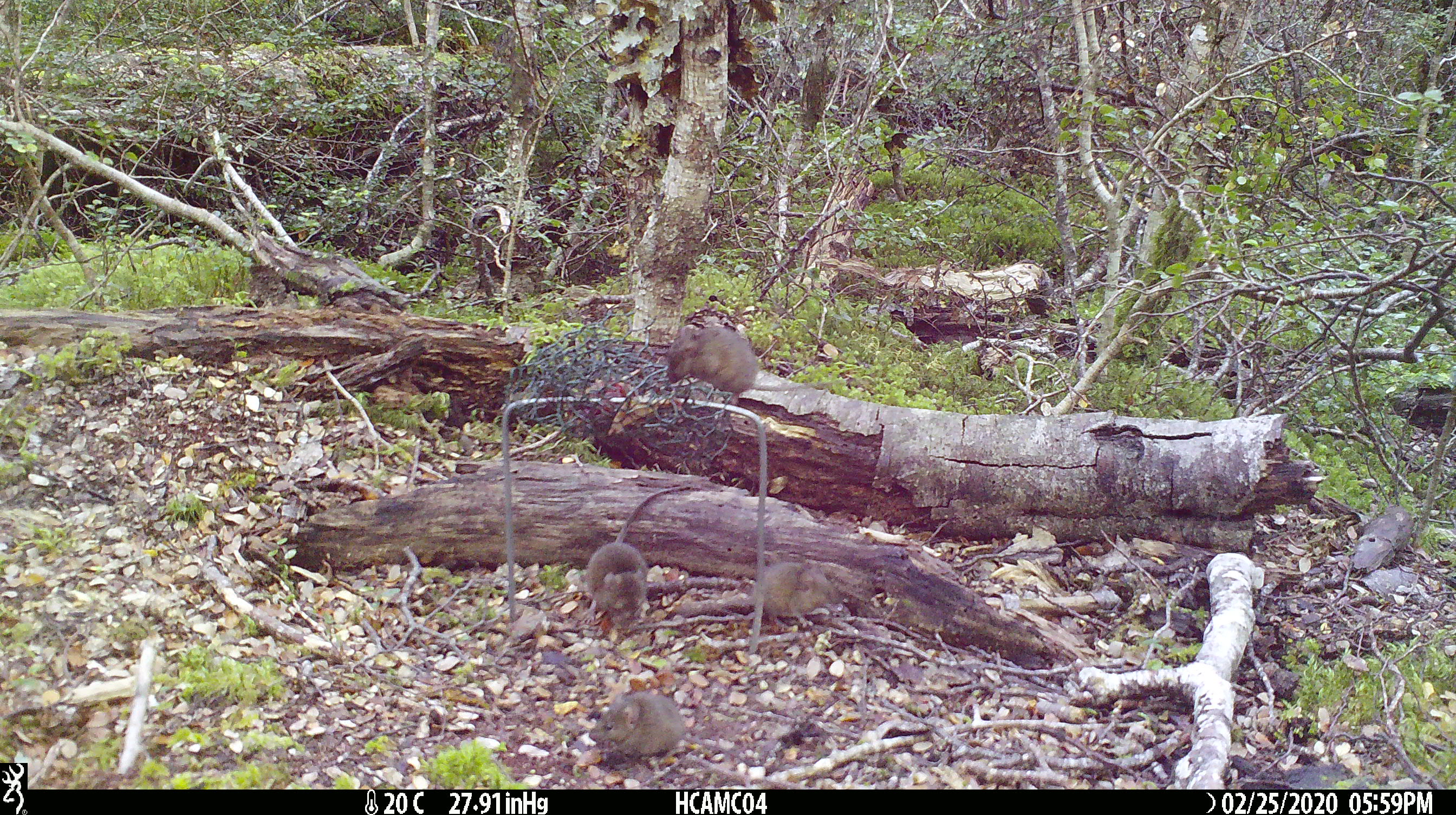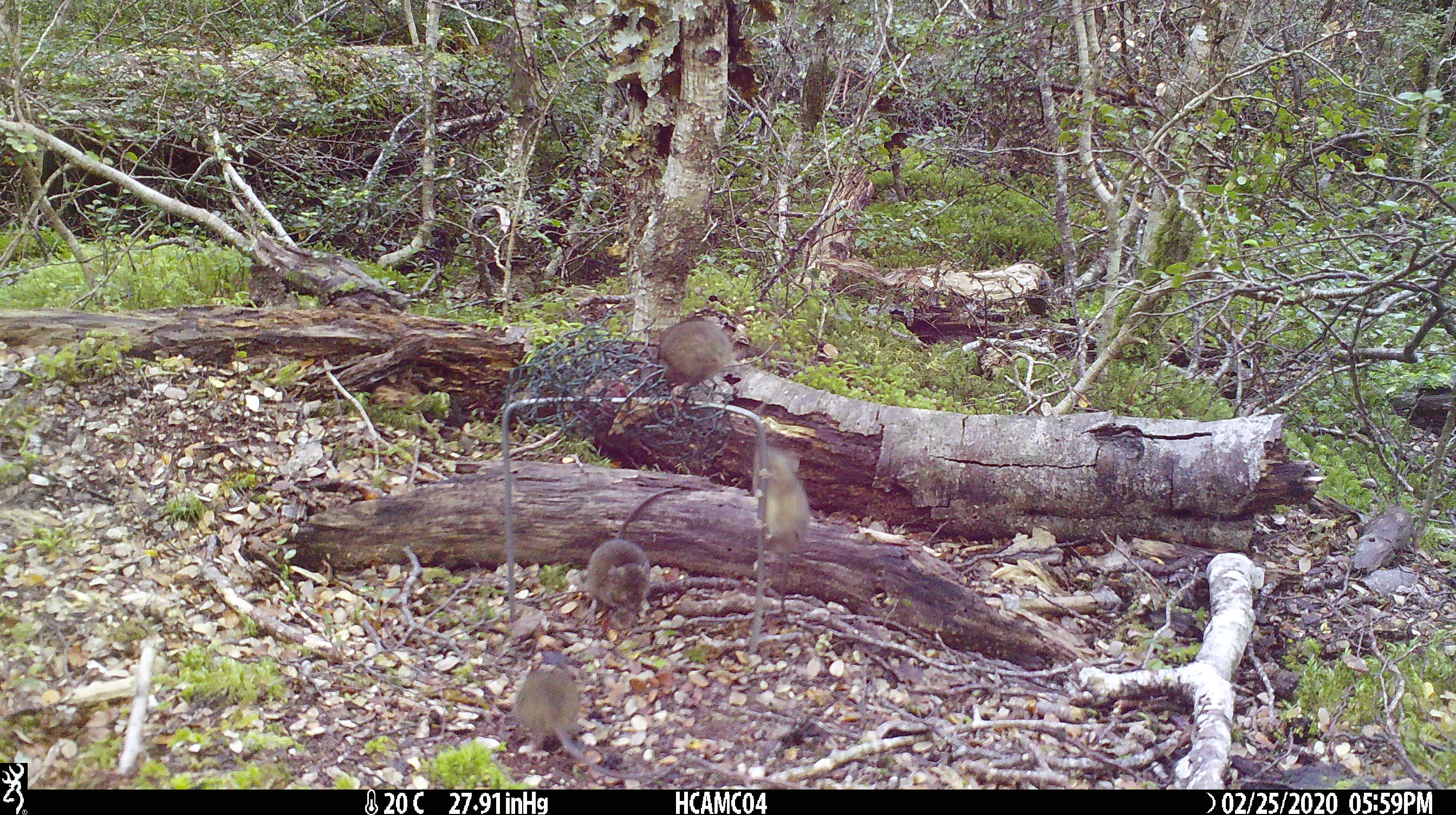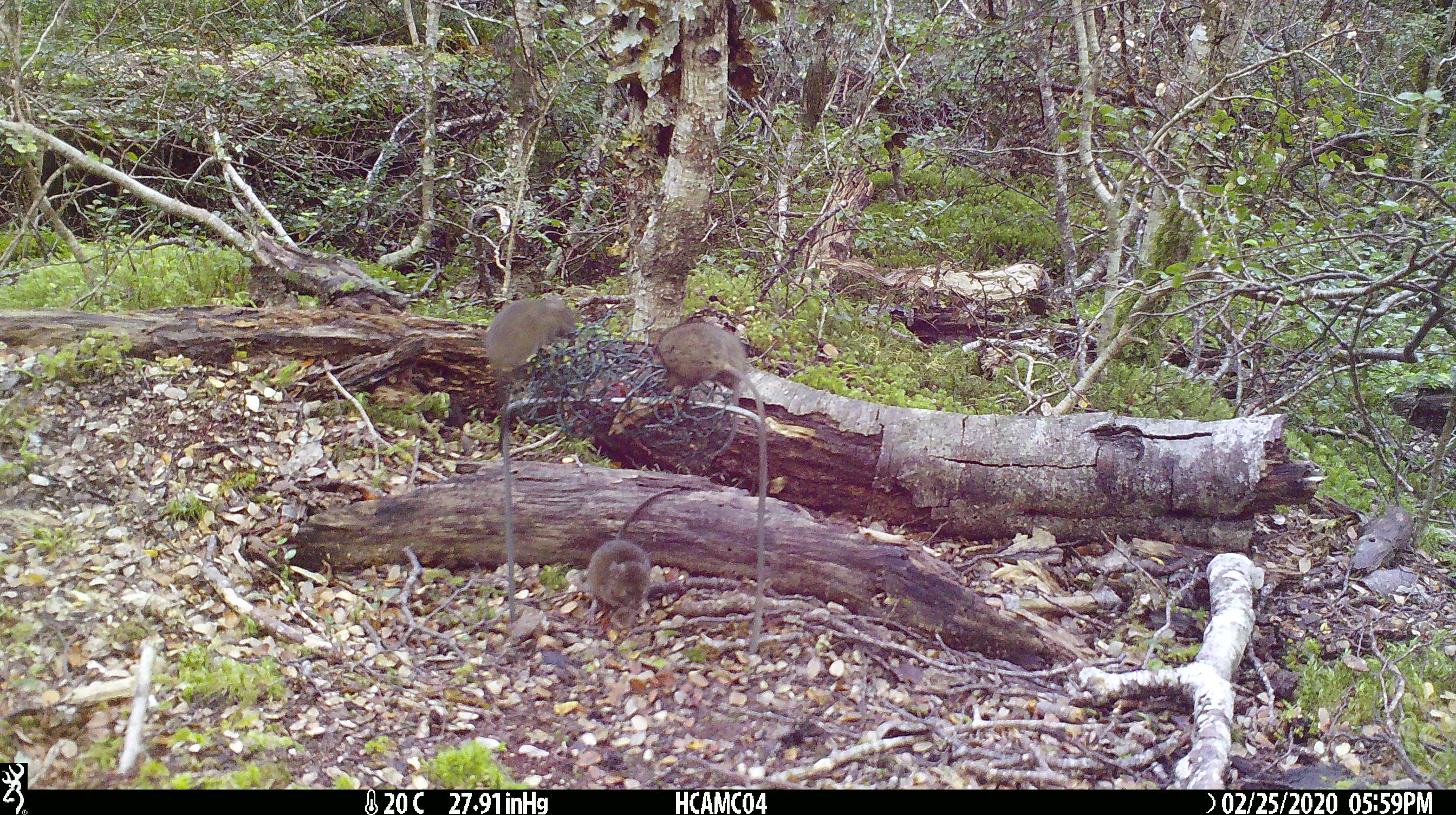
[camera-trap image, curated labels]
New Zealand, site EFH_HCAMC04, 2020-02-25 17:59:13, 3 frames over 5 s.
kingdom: Animalia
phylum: Chordata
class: Mammalia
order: Rodentia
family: Muridae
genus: Mus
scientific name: Mus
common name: mouse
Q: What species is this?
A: Mouse (Mus).